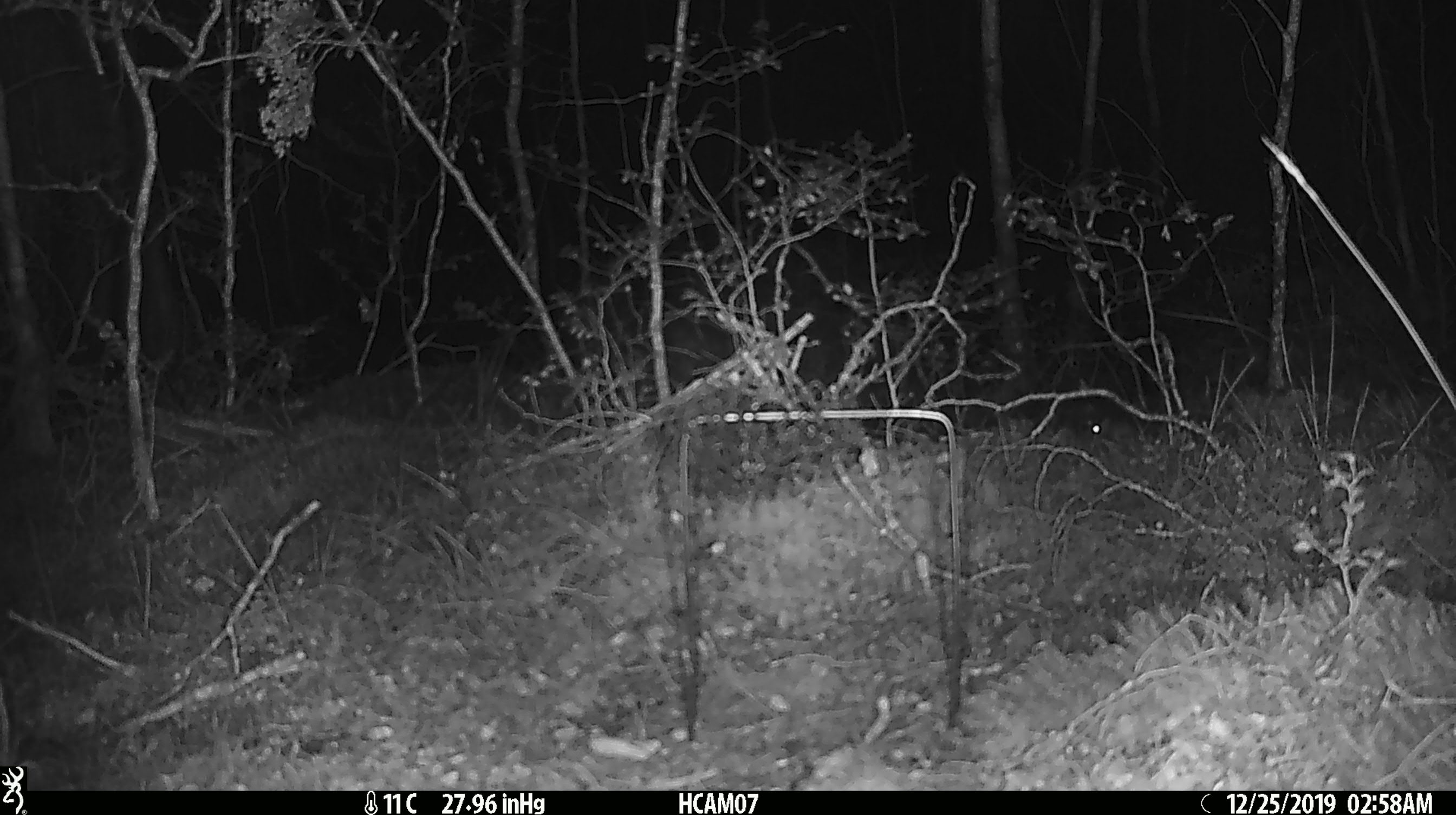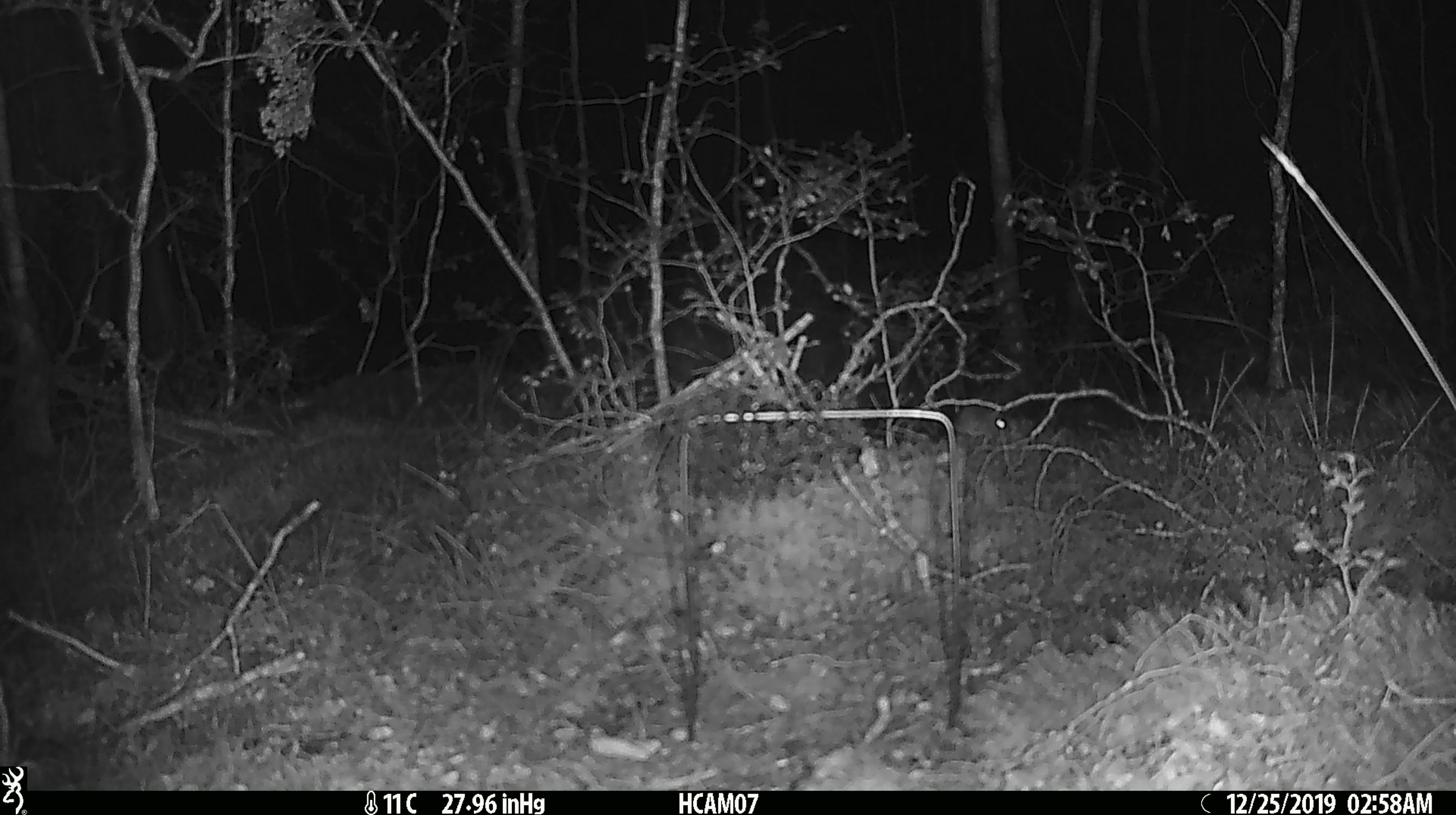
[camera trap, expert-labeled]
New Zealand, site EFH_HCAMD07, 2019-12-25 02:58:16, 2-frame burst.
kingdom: Animalia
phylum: Chordata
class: Mammalia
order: Rodentia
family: Muridae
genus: Mus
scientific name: Mus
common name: mouse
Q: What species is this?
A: Mouse (Mus).